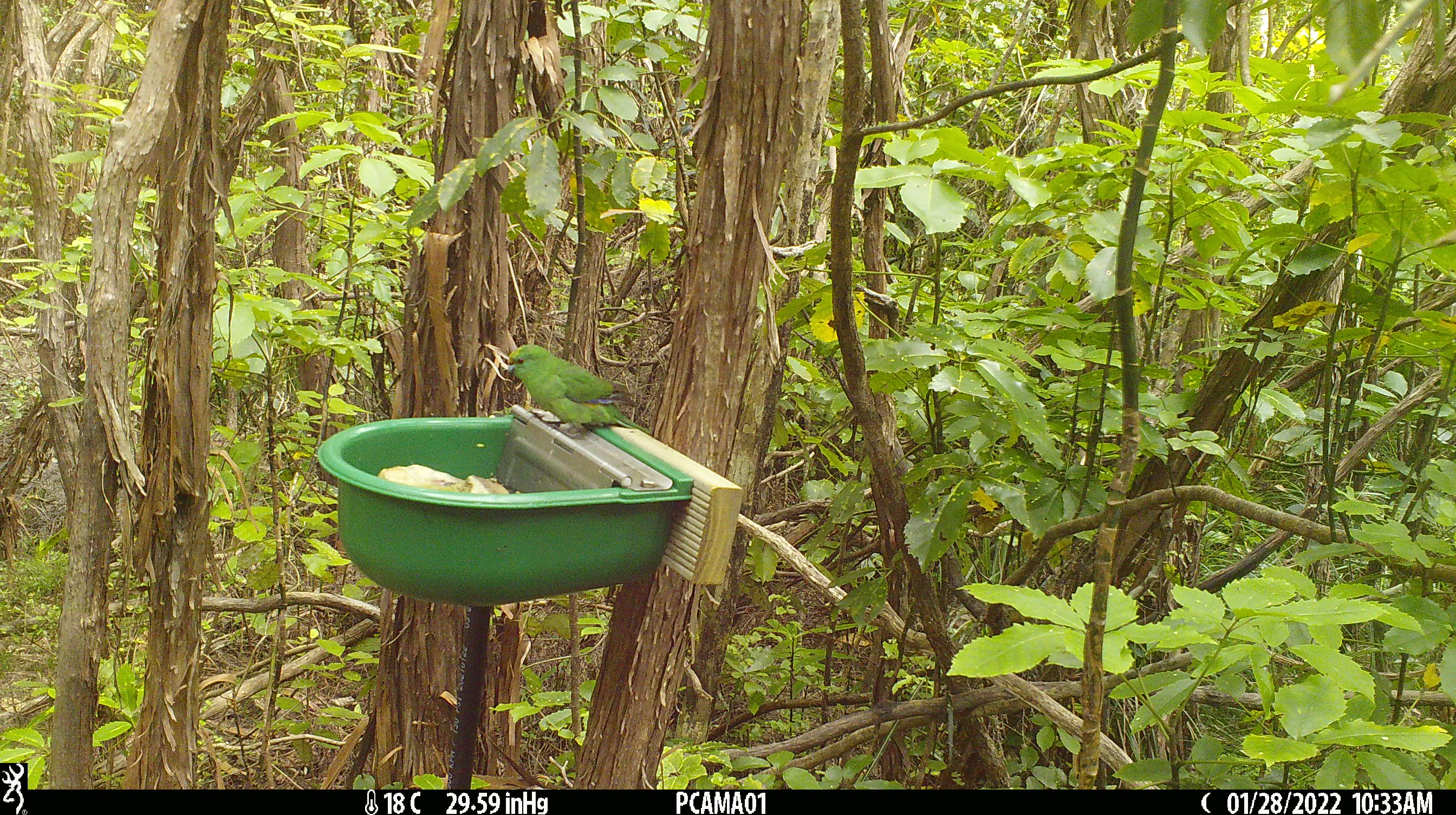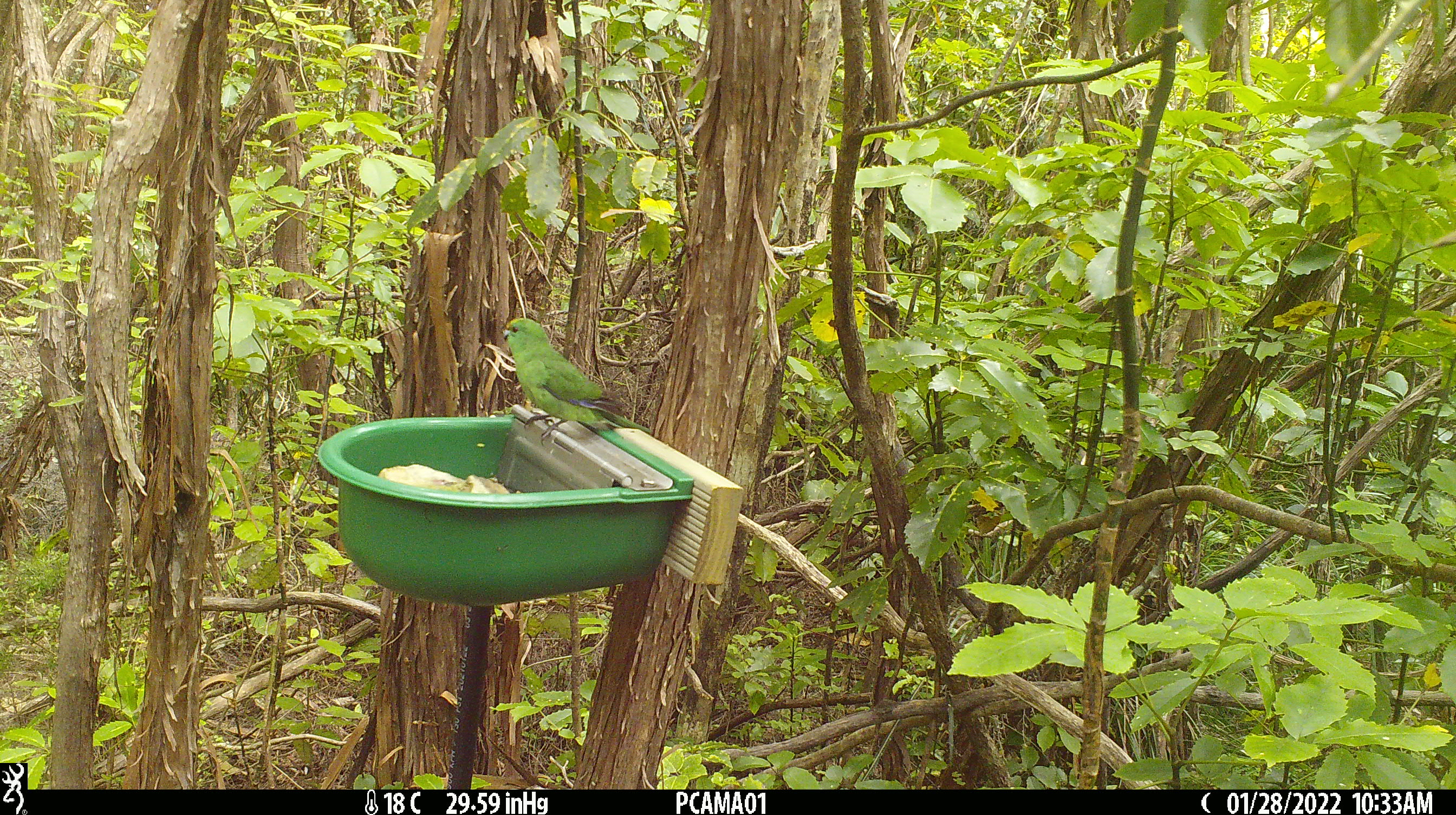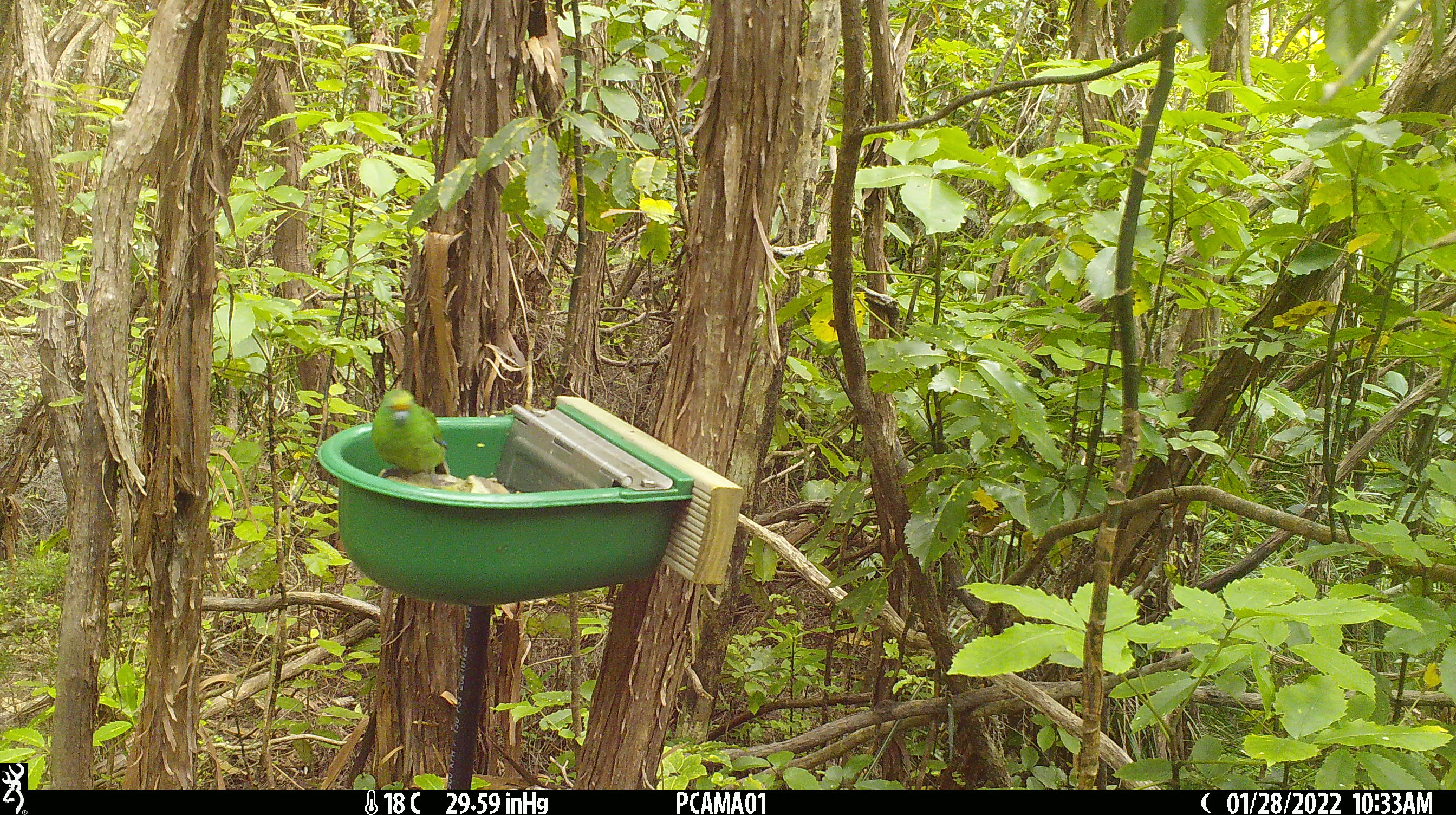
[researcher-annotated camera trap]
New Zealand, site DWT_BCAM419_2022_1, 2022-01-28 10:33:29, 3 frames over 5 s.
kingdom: Animalia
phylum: Chordata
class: Aves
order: Psittaciformes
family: Psittaculidae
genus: Cyanoramphus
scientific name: Cyanoramphus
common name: parakeet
Parakeet (Cyanoramphus).